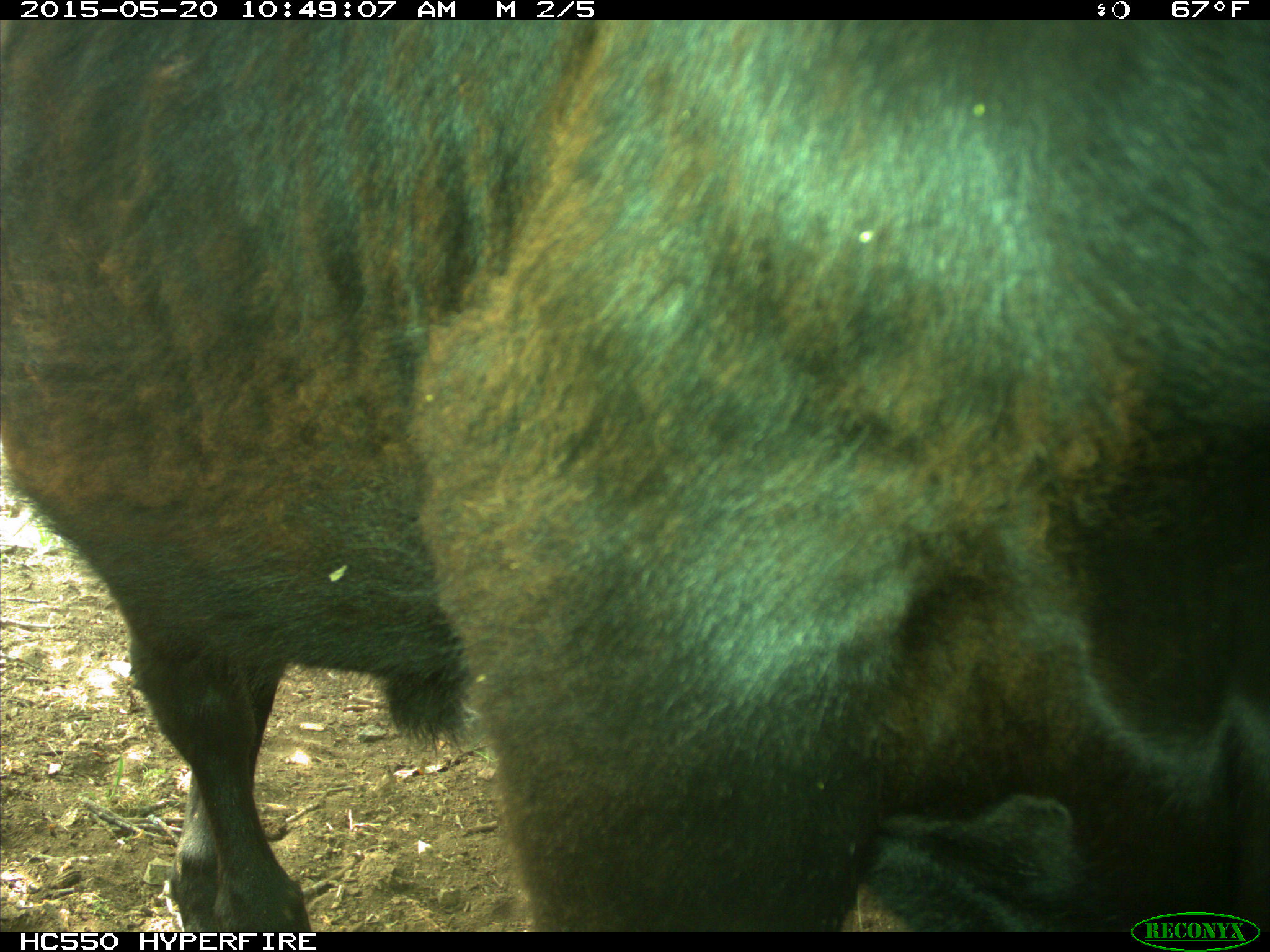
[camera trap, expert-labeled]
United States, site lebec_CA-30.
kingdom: Animalia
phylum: Chordata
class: Mammalia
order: Artiodactyla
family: Bovidae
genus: Bos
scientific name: Bos taurus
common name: domestic cow